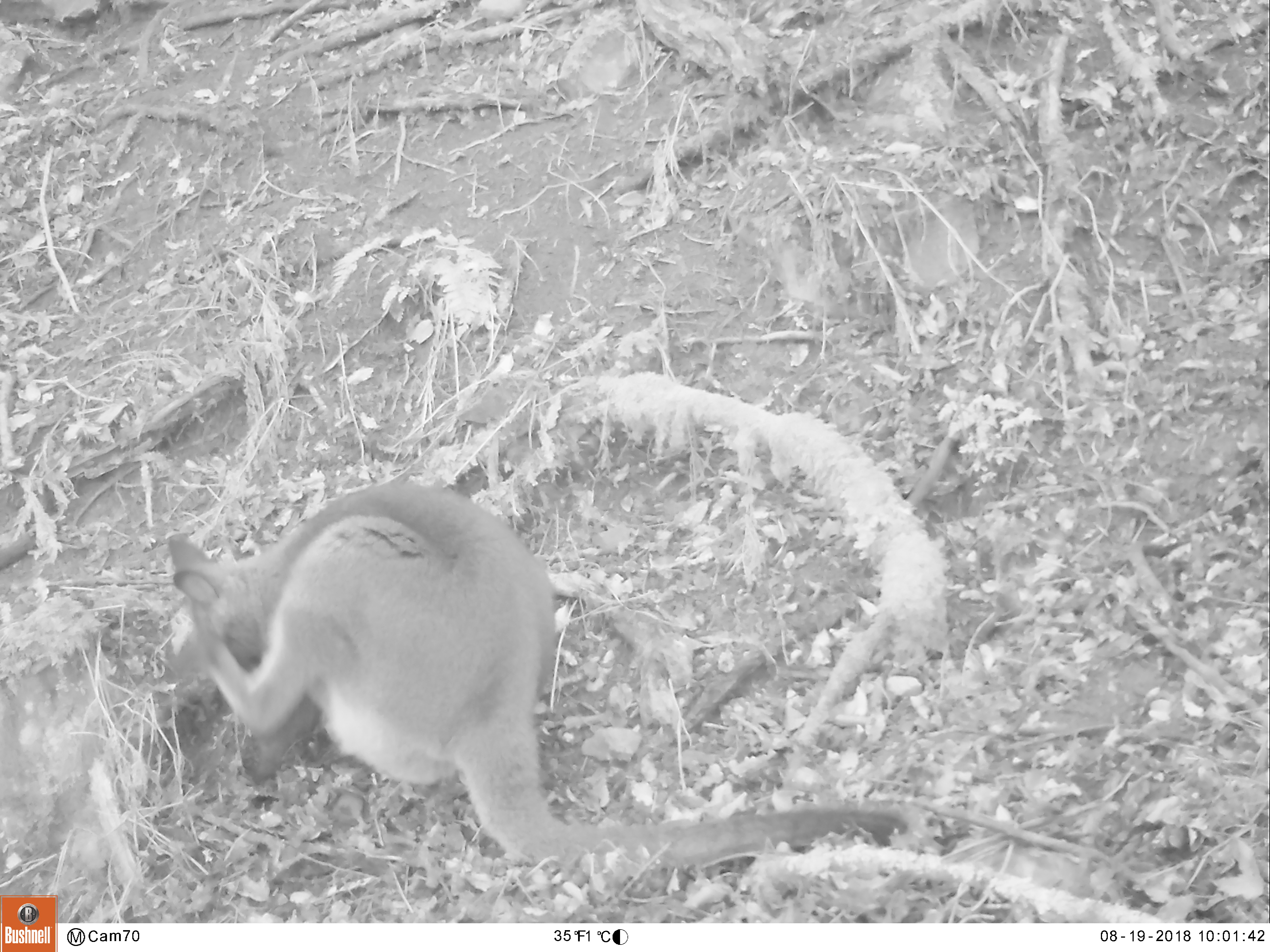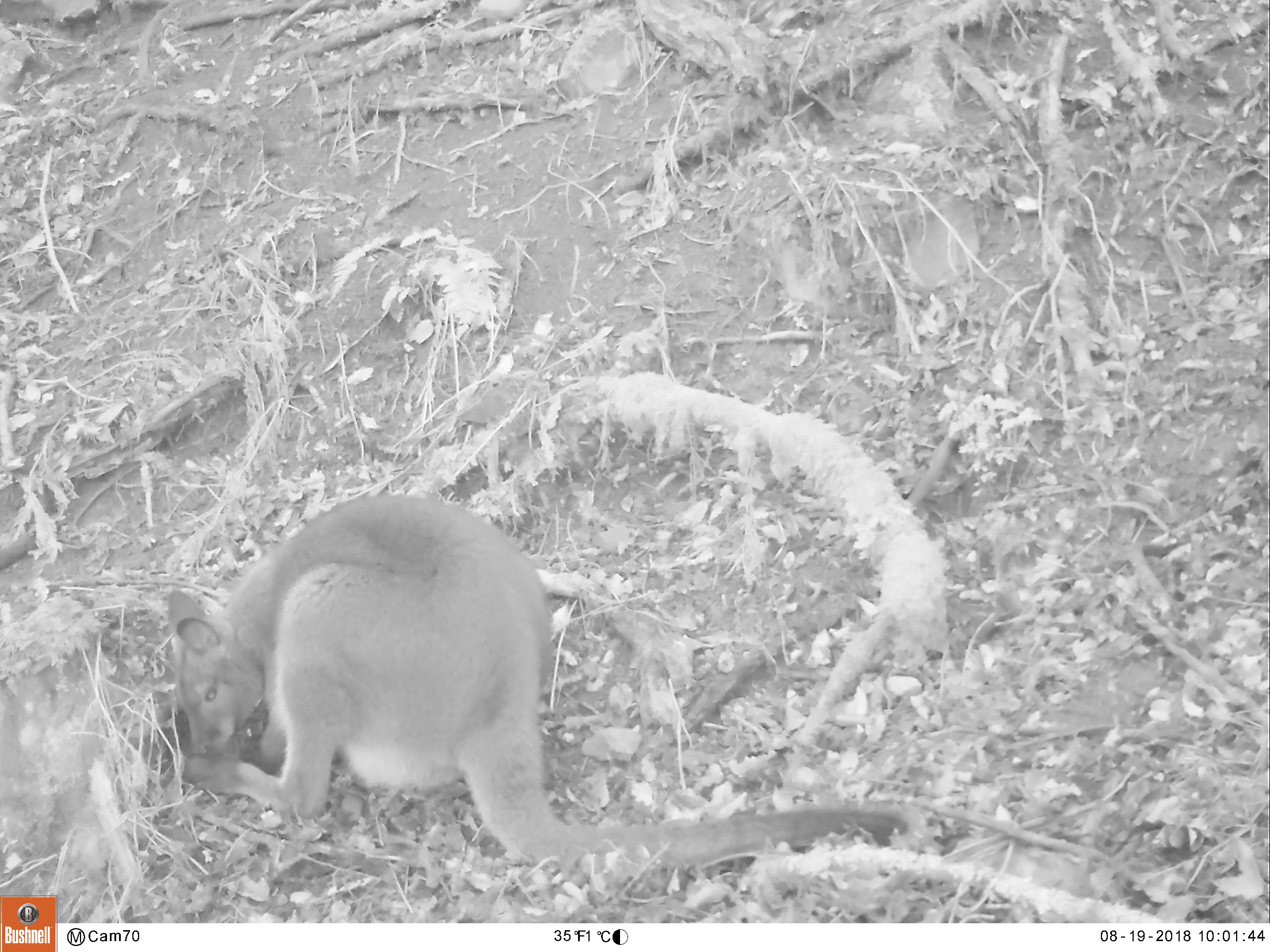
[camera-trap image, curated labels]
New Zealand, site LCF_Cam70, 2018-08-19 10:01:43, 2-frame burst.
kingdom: Animalia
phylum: Chordata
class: Mammalia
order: Diprotodontia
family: Macropodidae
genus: Notamacropus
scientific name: Notamacropus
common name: wallaby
Wallaby (Notamacropus).